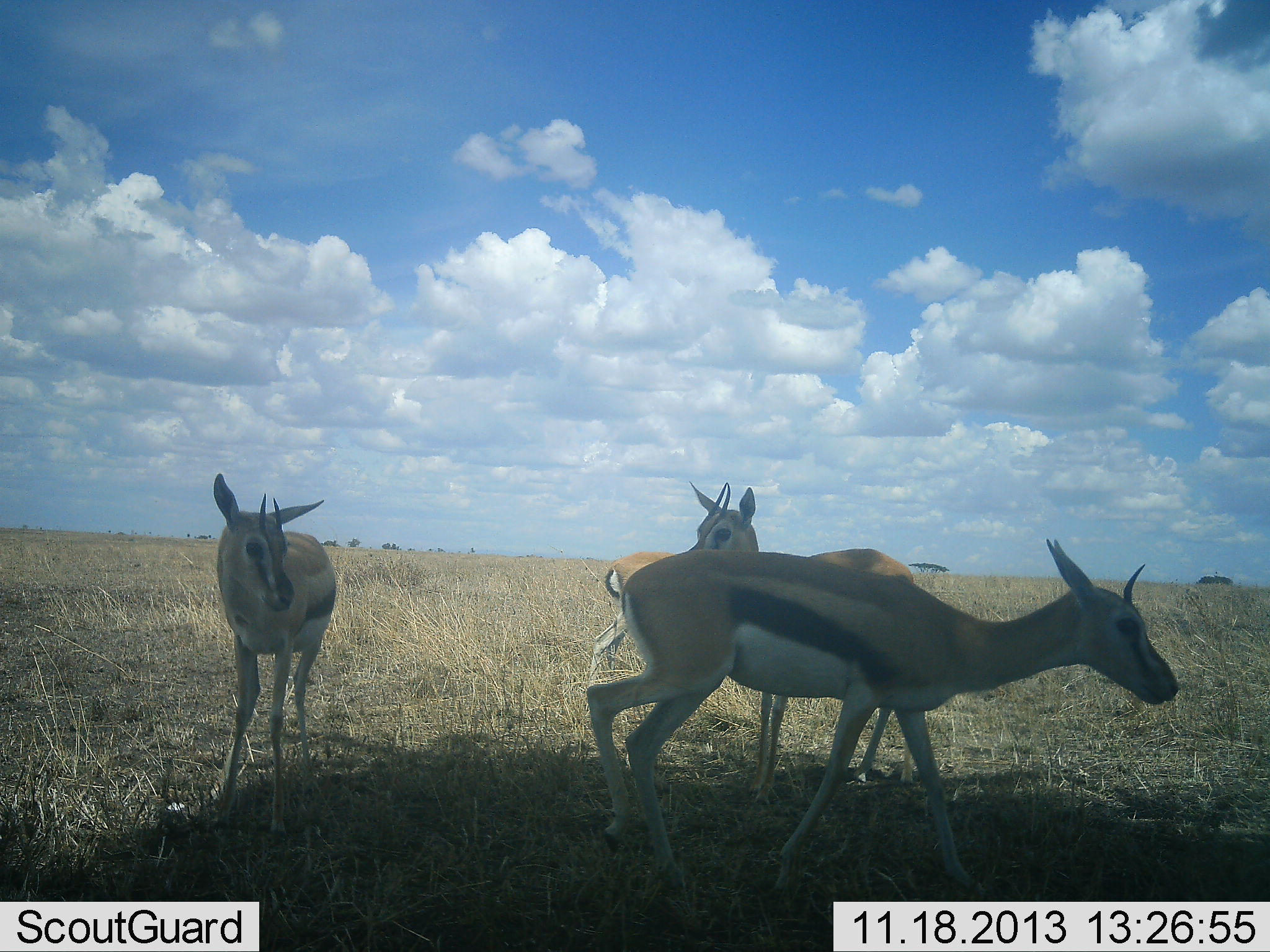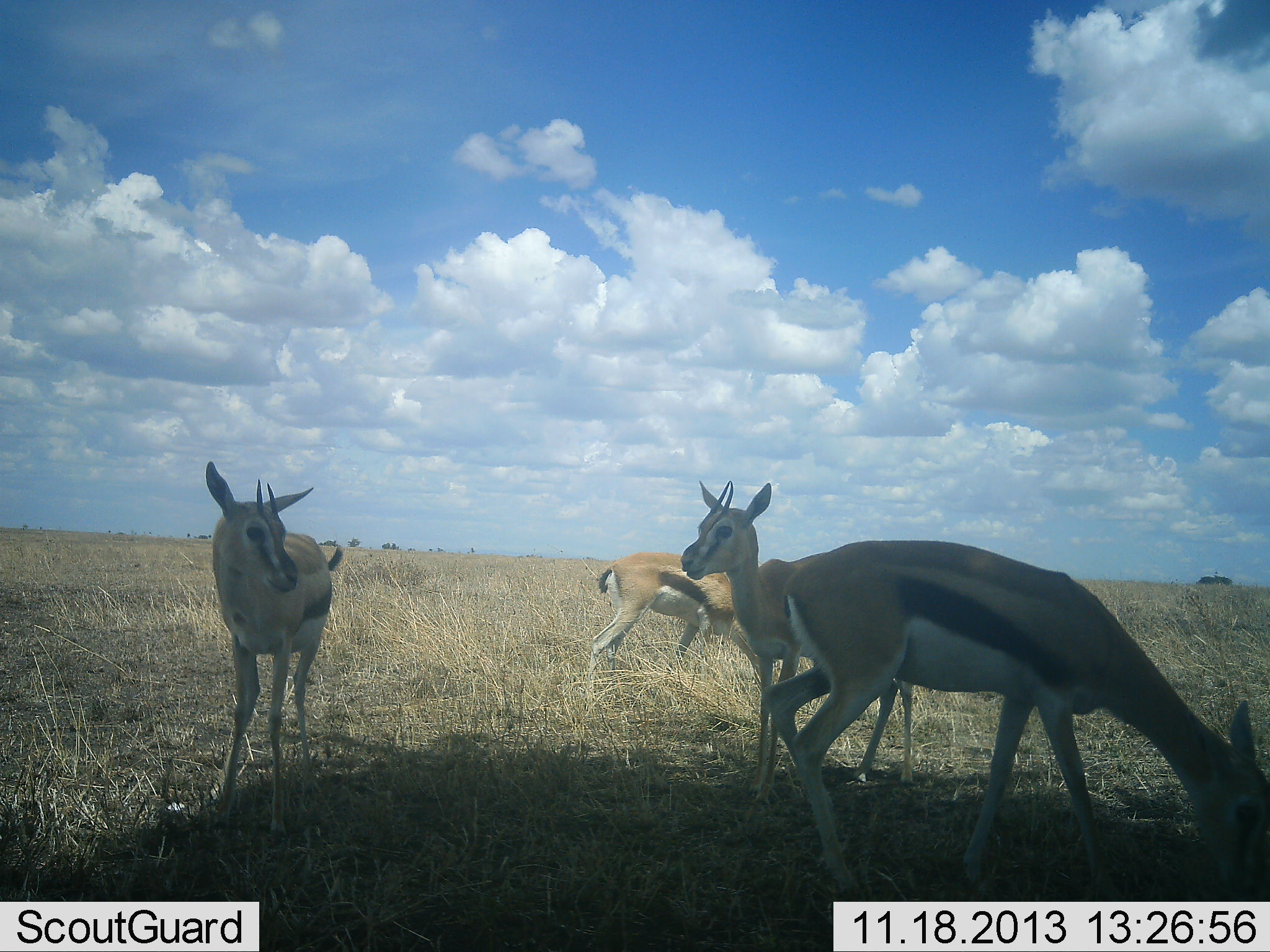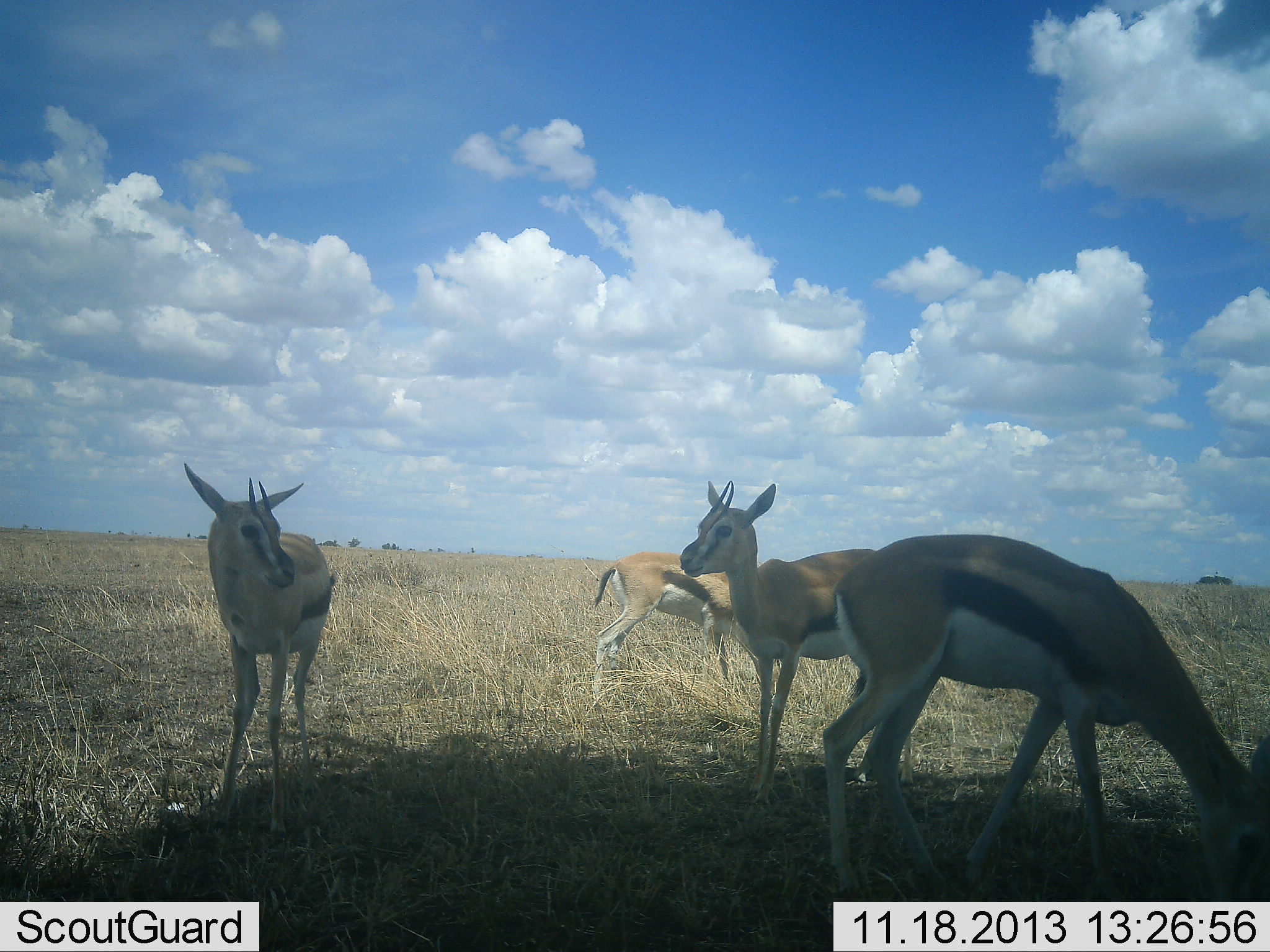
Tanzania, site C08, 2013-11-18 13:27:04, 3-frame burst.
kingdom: Animalia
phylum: Chordata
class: Mammalia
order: Artiodactyla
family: Bovidae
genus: Eudorcas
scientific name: Eudorcas thomsonii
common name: thomson's gazelle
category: gazellethomsons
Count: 4.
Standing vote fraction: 100%.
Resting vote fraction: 0%.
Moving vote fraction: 20%.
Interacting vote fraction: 10%.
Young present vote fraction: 0%.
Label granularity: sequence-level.